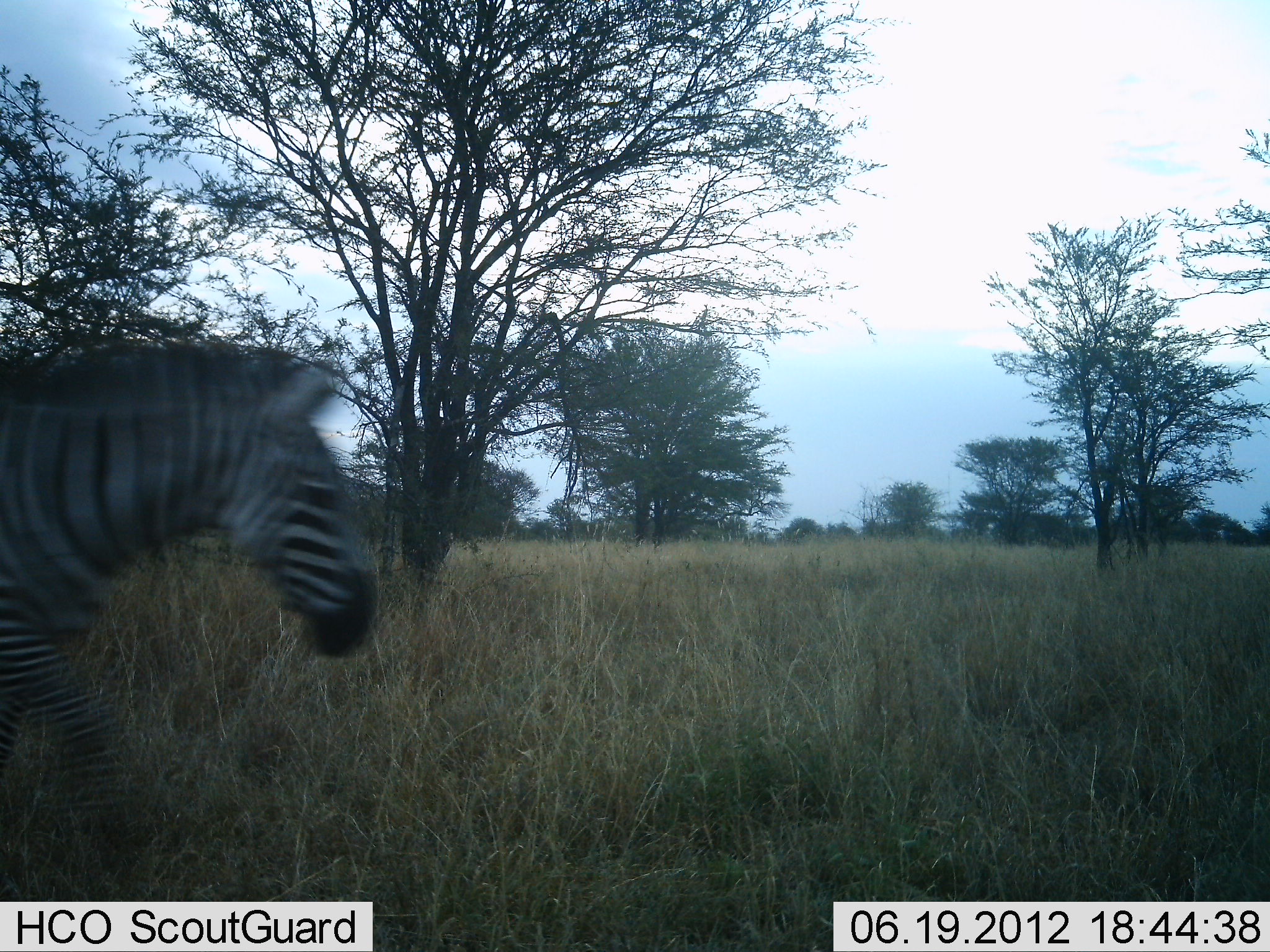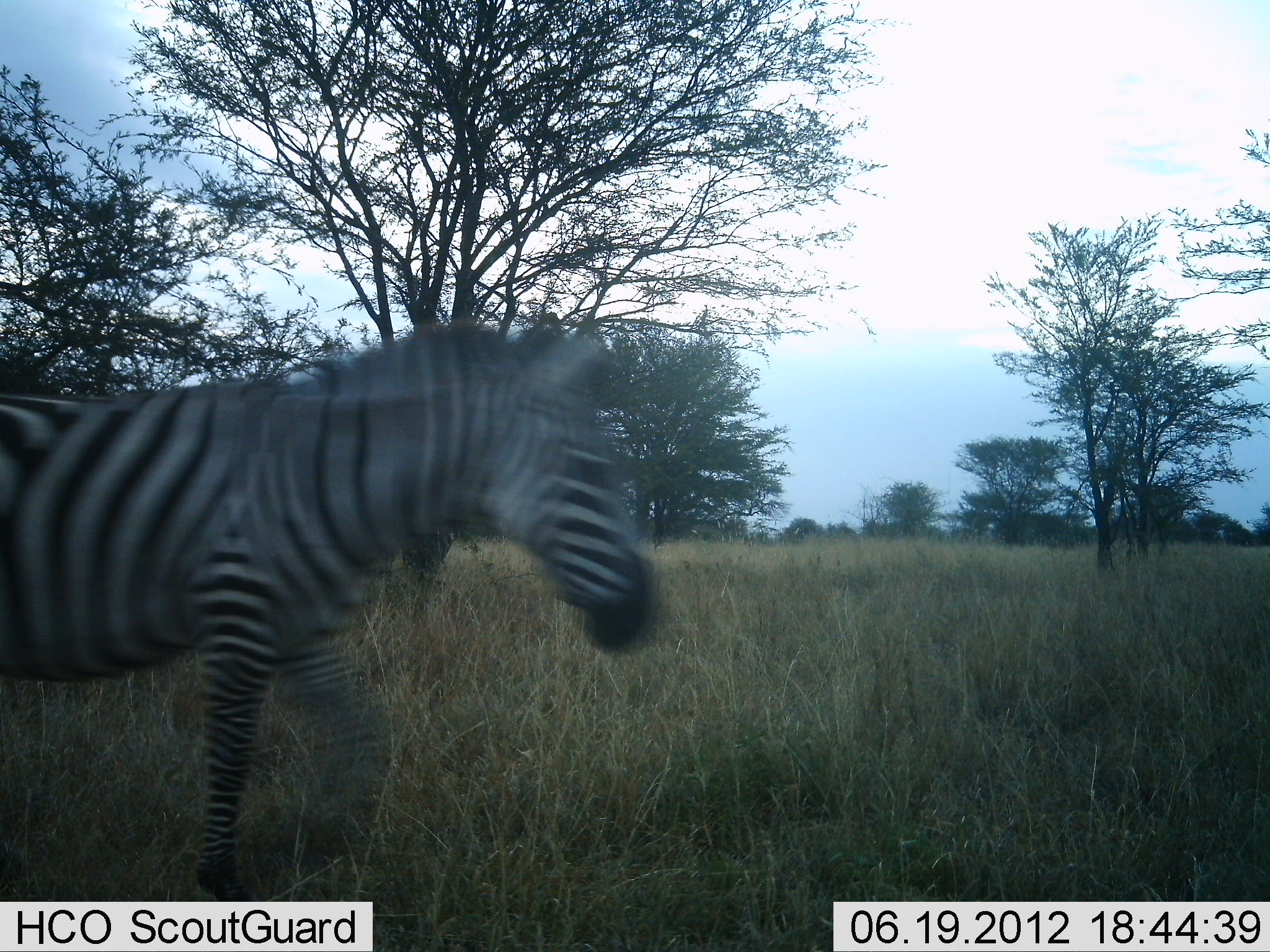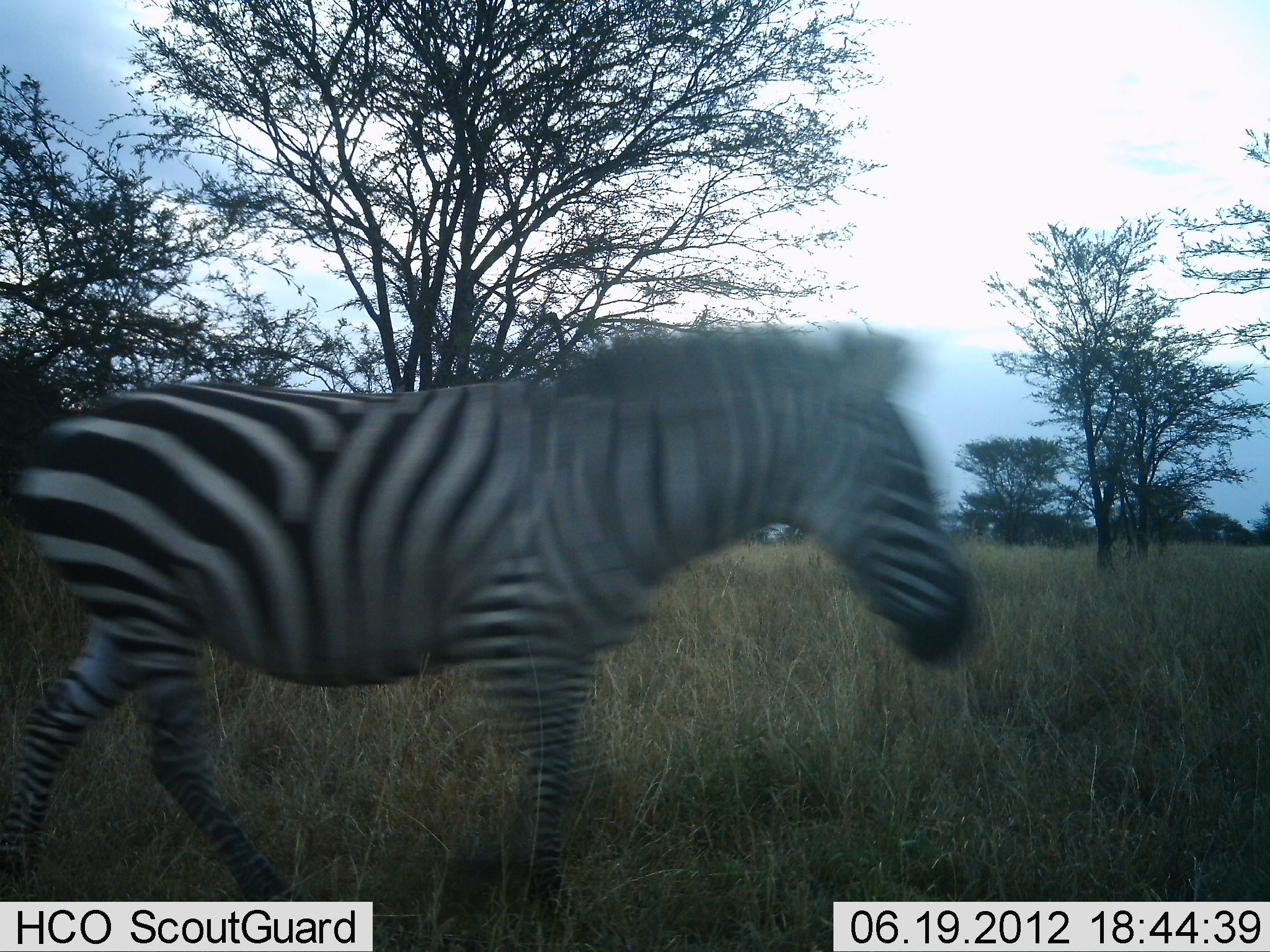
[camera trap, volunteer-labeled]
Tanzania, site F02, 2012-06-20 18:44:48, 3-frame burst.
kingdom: Animalia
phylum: Chordata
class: Mammalia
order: Perissodactyla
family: Equidae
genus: Equus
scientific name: Equus quagga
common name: plains zebra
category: zebra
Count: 1.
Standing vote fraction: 10%.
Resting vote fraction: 0%.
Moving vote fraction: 90%.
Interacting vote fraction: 0%.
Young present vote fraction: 0%.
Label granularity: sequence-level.